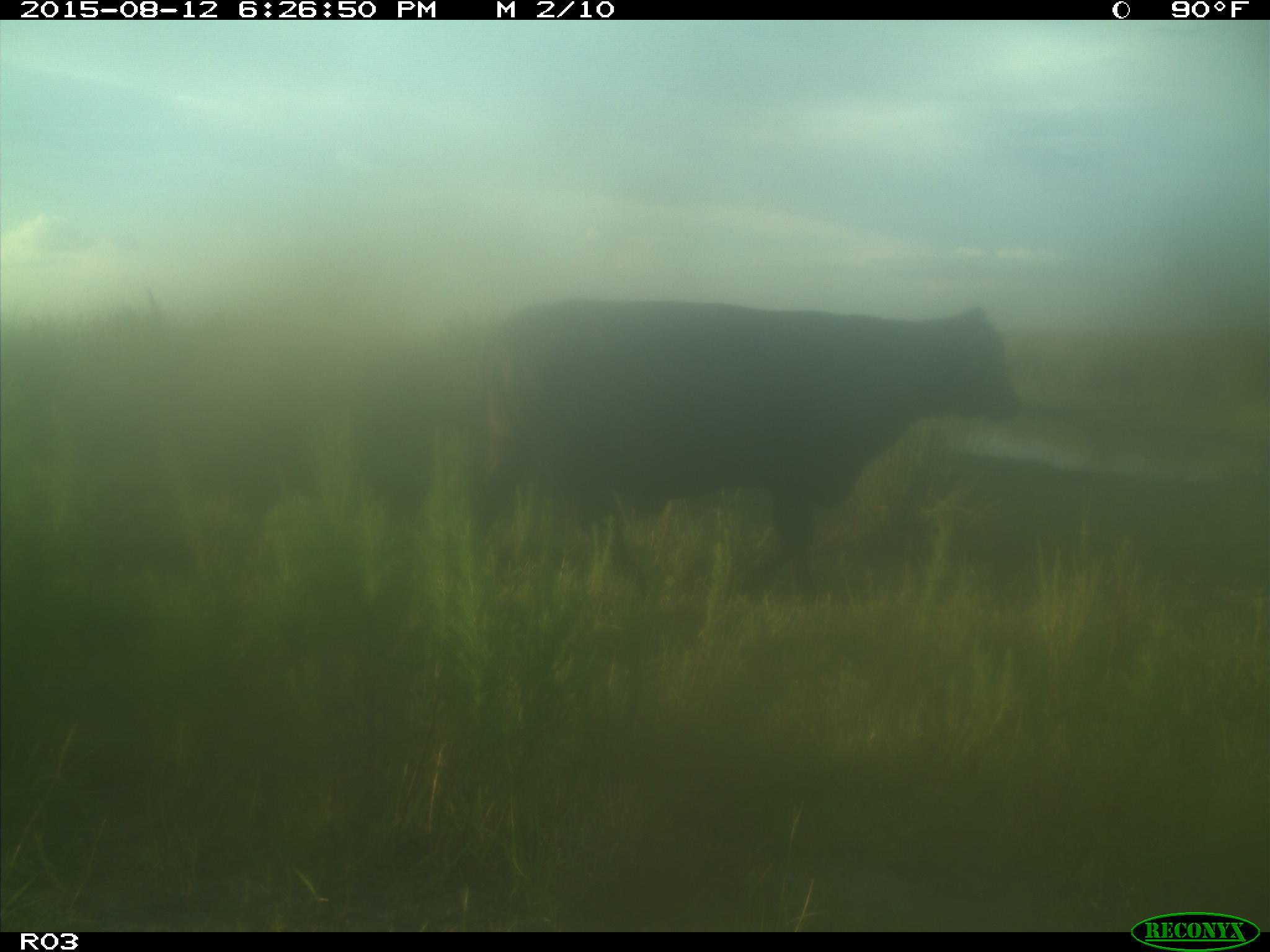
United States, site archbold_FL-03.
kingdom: Animalia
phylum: Chordata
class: Mammalia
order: Artiodactyla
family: Bovidae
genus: Bos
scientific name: Bos taurus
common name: domestic cow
Bos taurus (domestic cow).